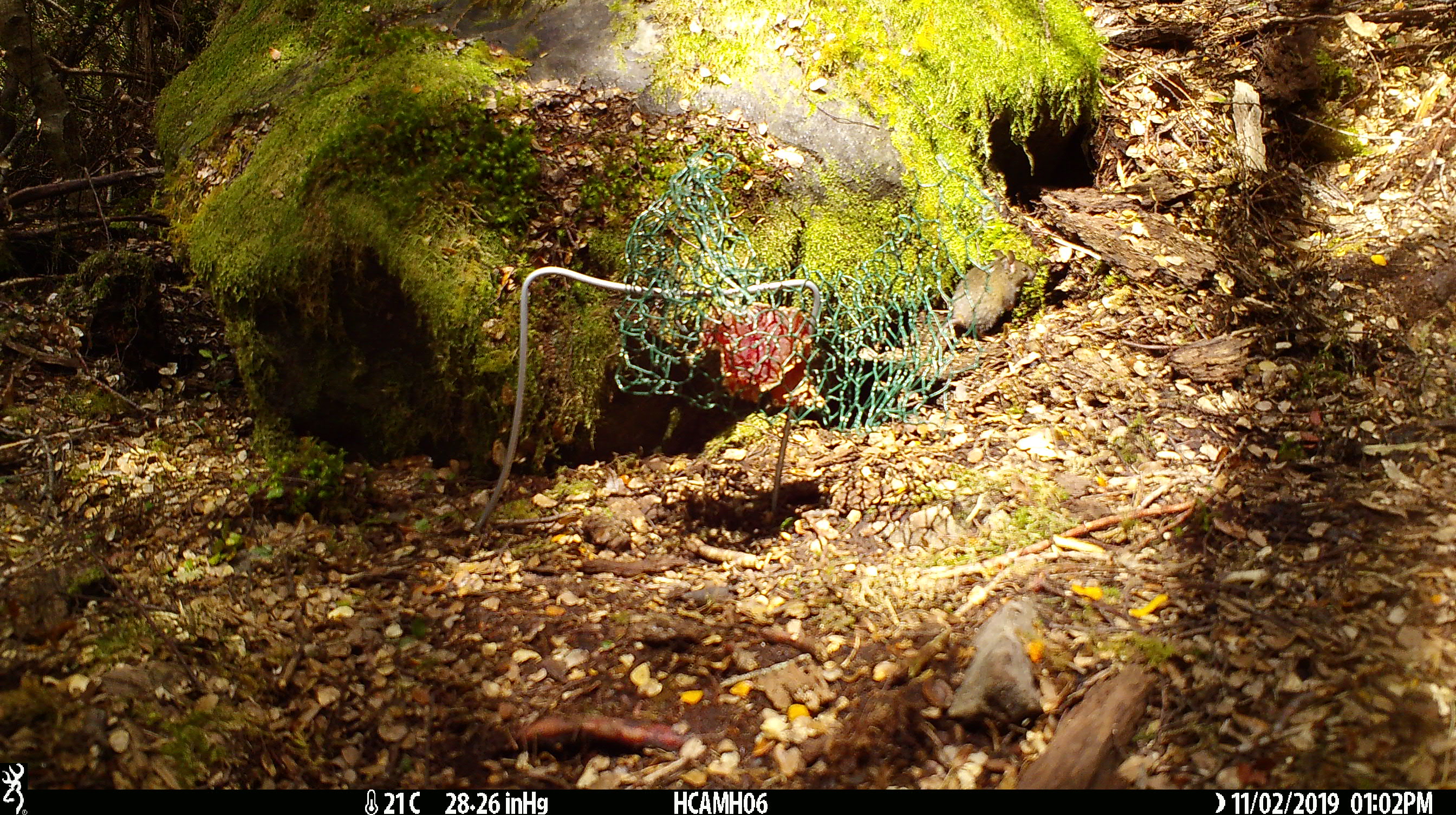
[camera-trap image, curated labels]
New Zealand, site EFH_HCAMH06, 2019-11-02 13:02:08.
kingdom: Animalia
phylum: Chordata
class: Mammalia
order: Rodentia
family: Muridae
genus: Mus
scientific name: Mus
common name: mouse